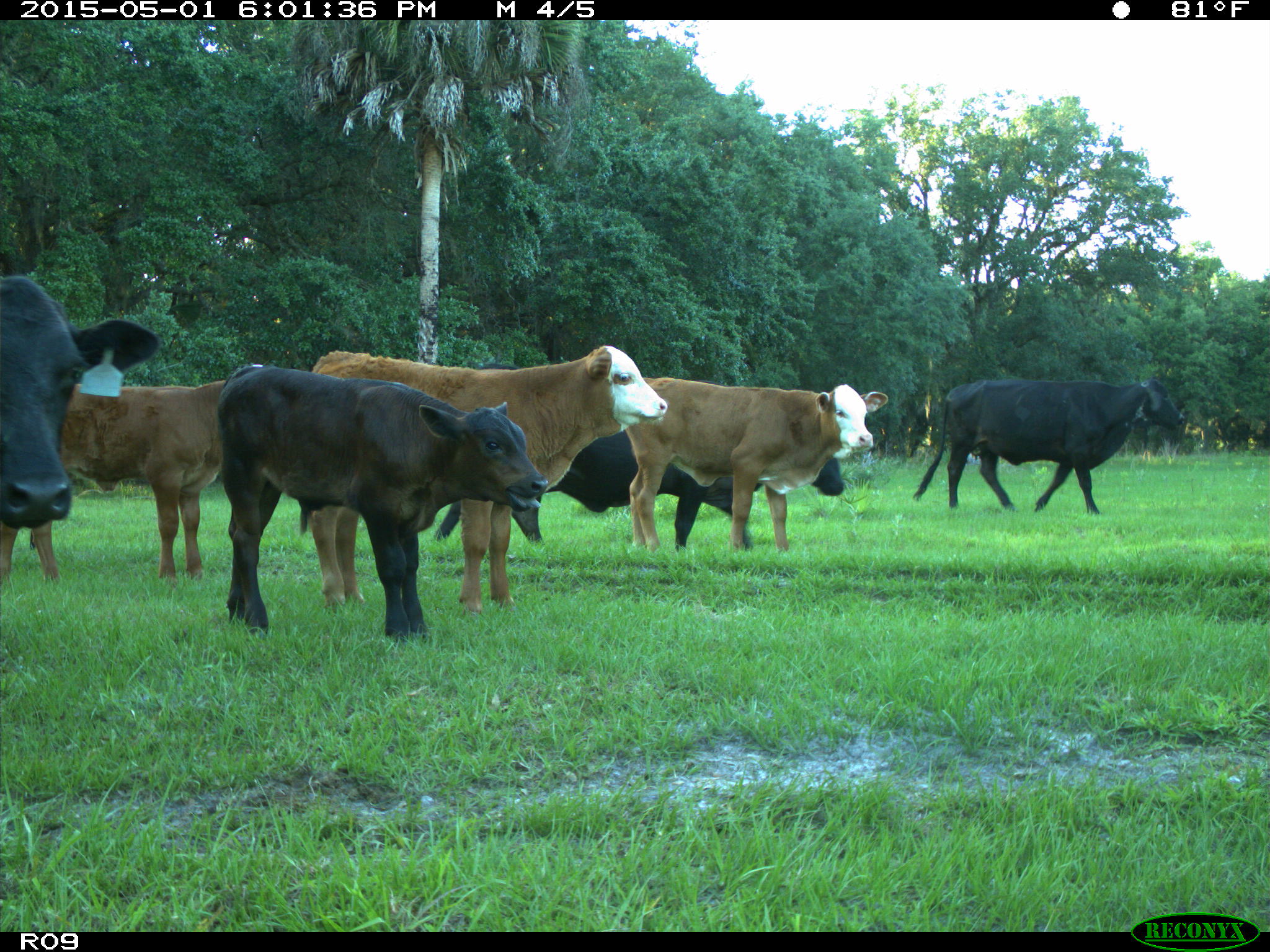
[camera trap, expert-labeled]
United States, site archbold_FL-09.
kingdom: Animalia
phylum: Chordata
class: Mammalia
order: Artiodactyla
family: Bovidae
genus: Bos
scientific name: Bos taurus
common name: domestic cow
Bos taurus (domestic cow).